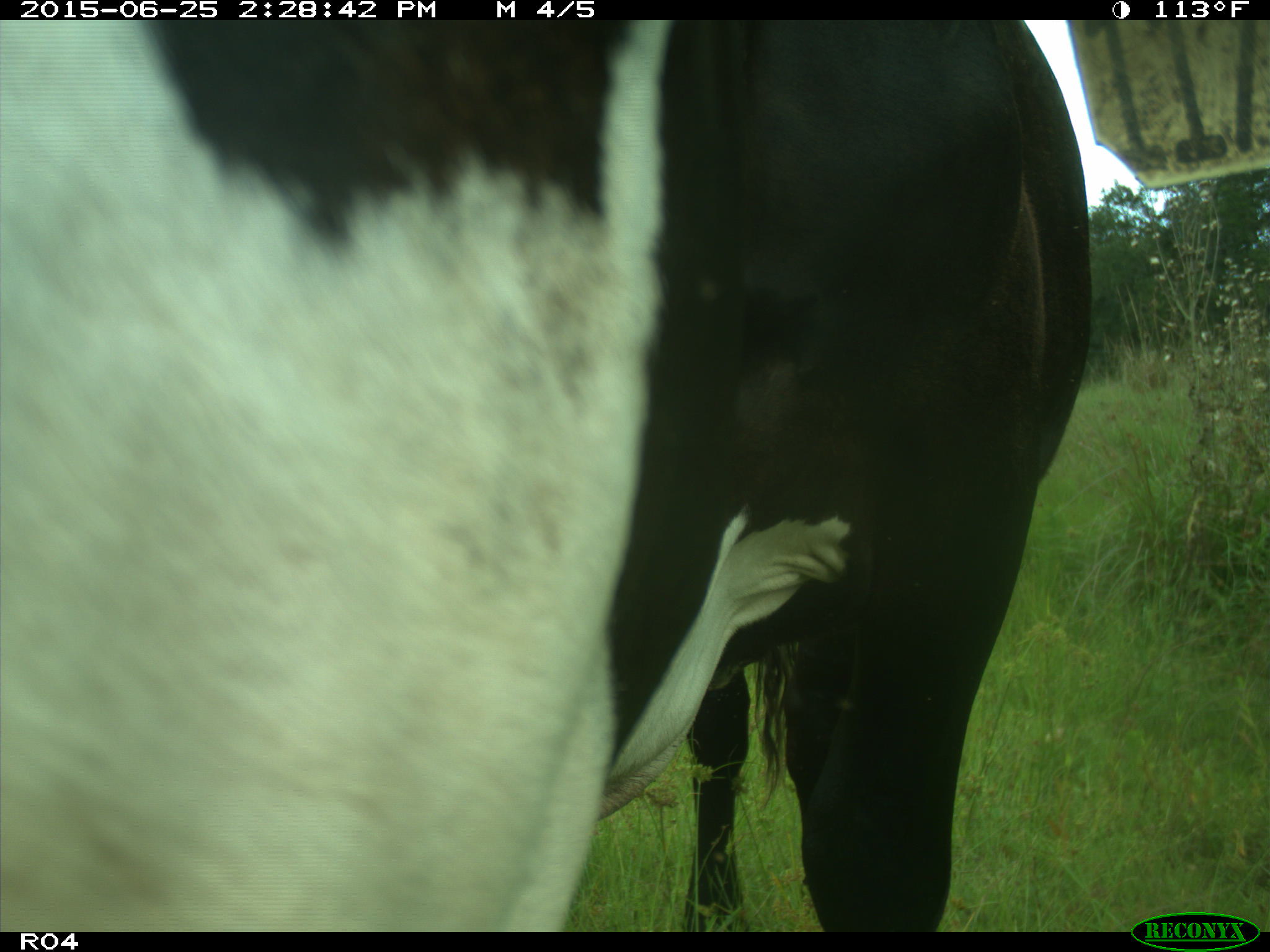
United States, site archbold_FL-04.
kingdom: Animalia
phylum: Chordata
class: Mammalia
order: Artiodactyla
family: Bovidae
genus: Bos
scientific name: Bos taurus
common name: domestic cow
Bos taurus (domestic cow).